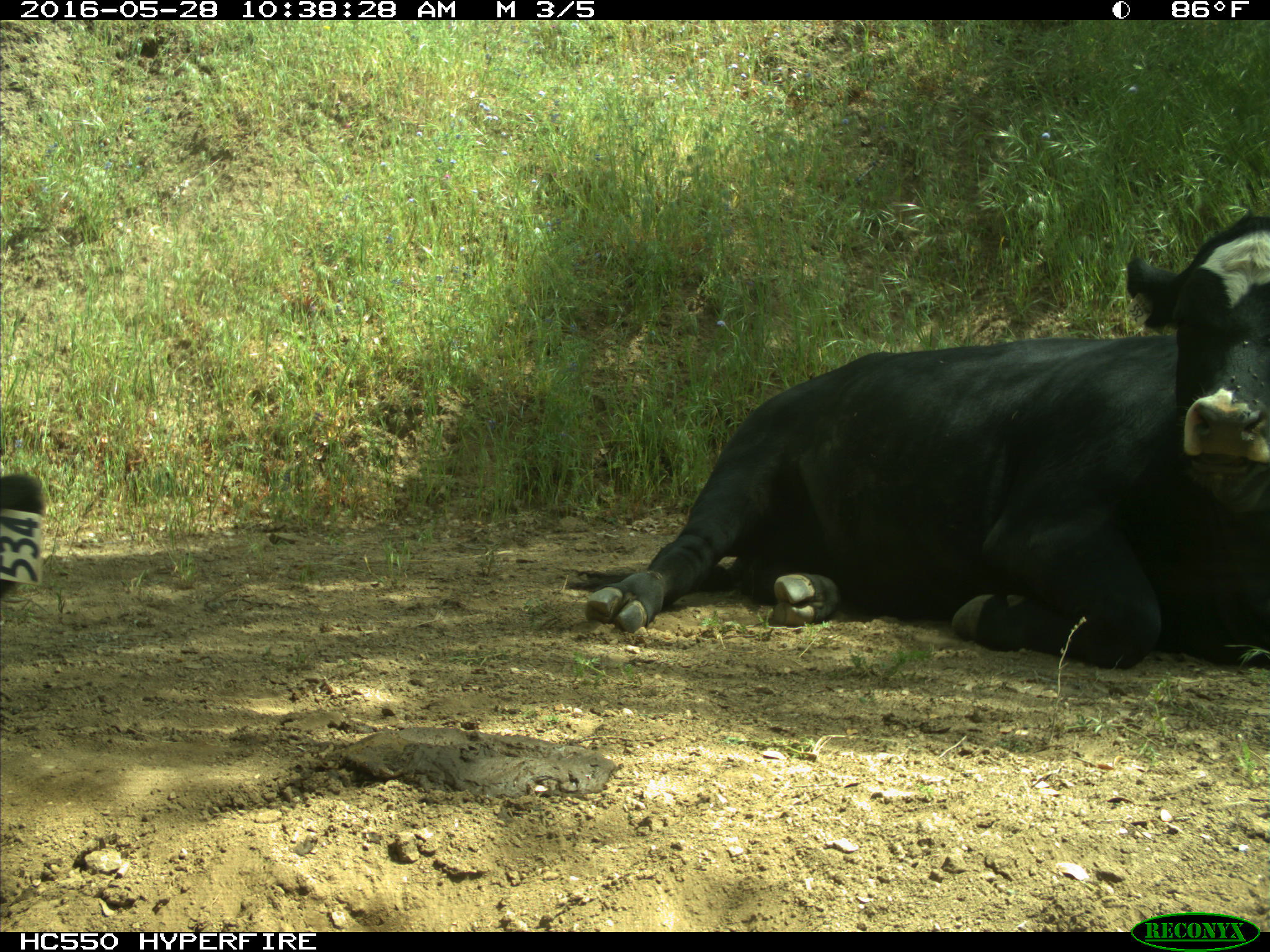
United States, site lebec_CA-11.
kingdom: Animalia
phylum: Chordata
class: Mammalia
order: Artiodactyla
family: Bovidae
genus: Bos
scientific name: Bos taurus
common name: domestic cow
Bos taurus (domestic cow).